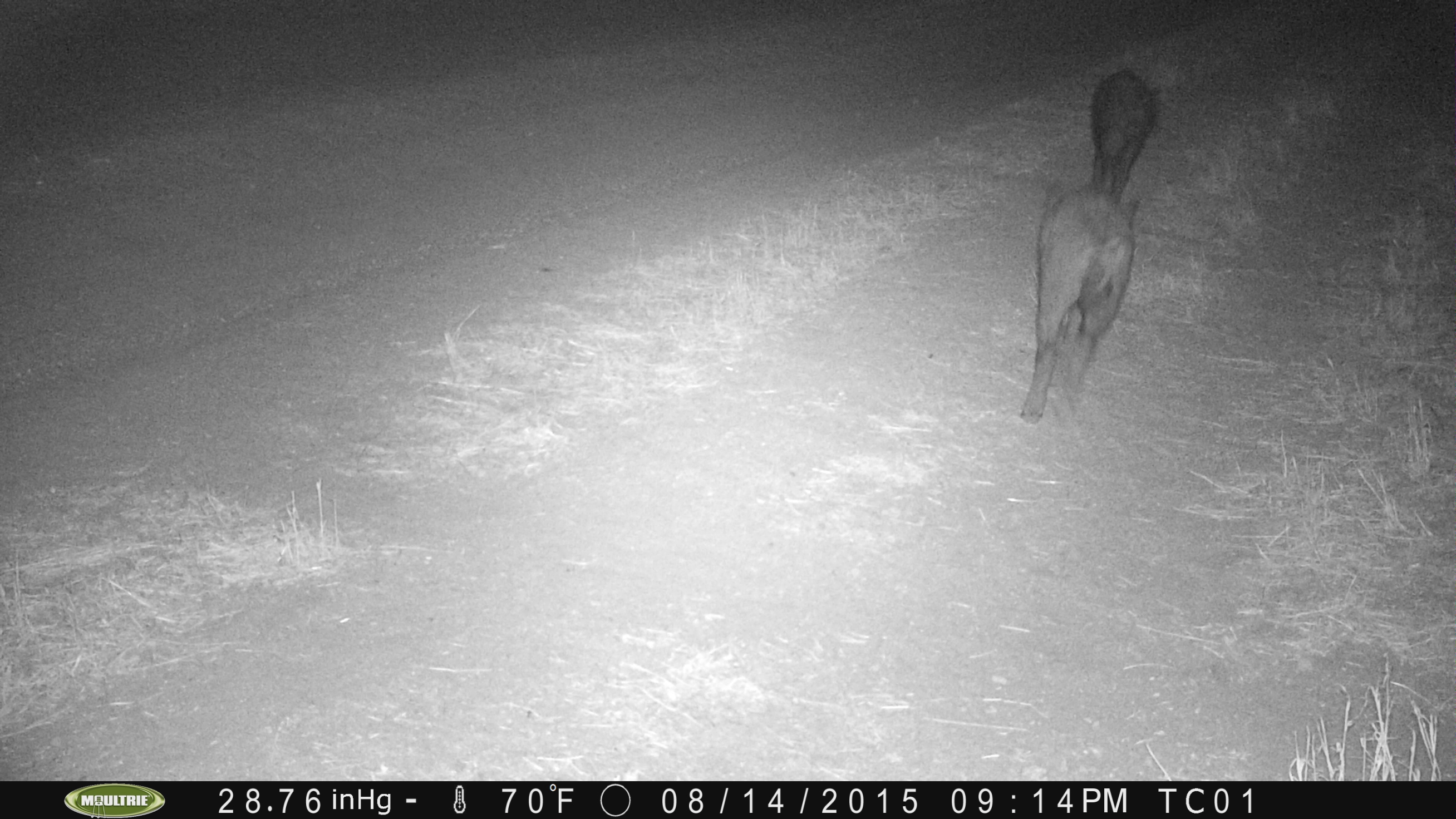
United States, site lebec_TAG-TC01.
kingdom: Animalia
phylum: Chordata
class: Mammalia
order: Artiodactyla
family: Suidae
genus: Sus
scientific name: Sus scrofa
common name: wild boar